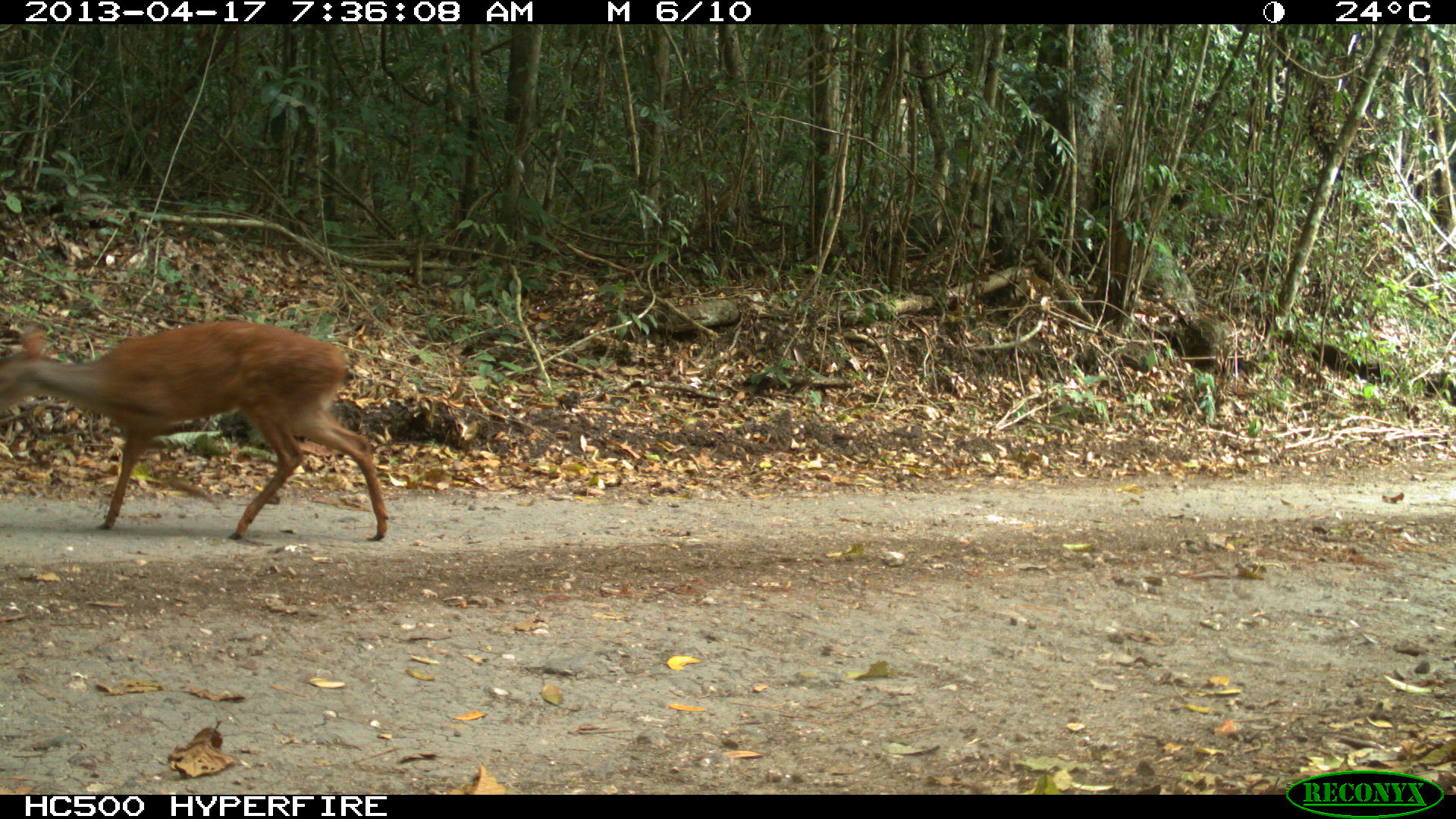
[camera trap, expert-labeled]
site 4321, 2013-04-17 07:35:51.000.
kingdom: Animalia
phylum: Chordata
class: Mammalia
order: Artiodactyla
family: Cervidae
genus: Mazama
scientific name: Mazama temama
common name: central american red brocket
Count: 1.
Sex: female.